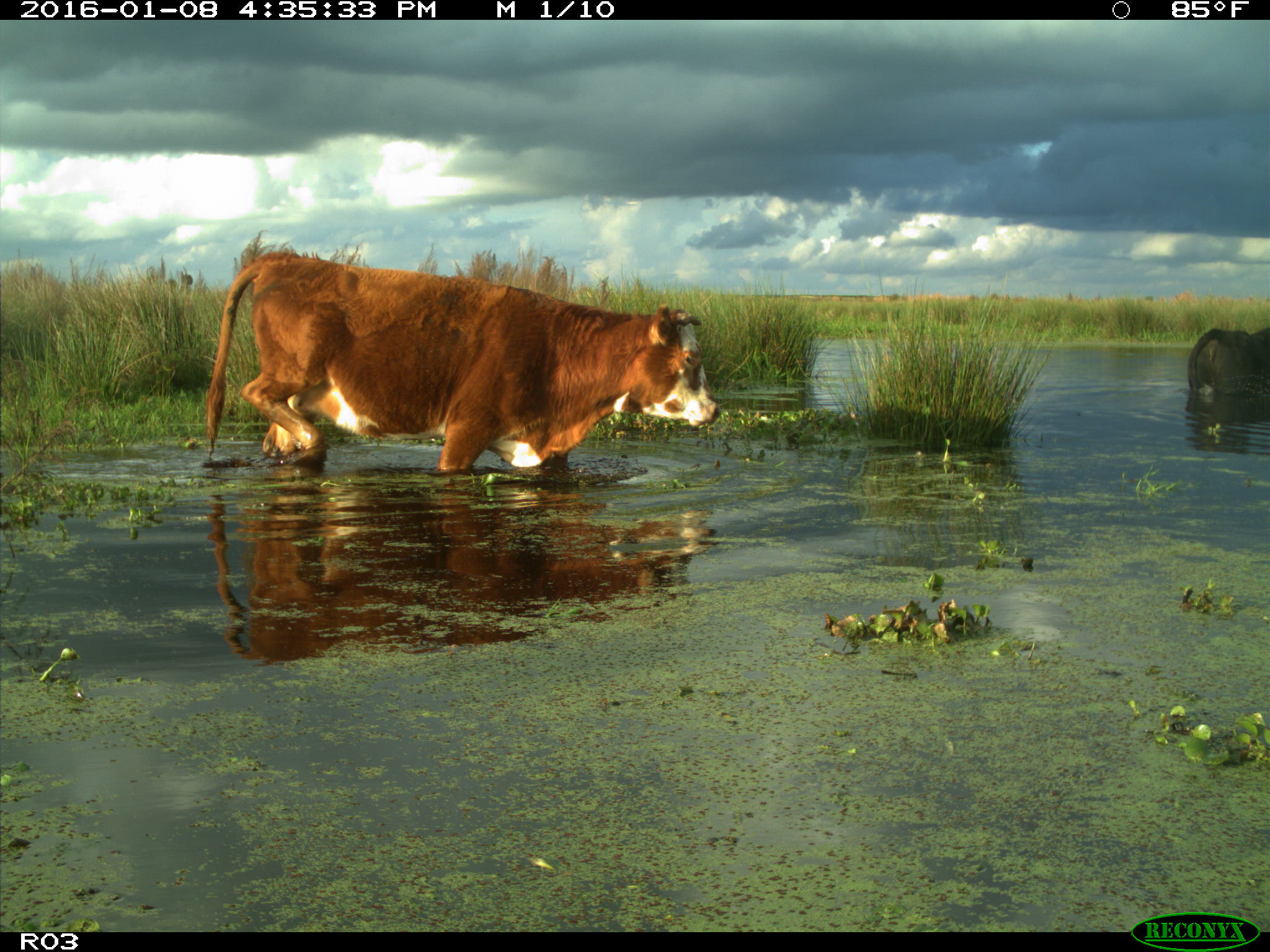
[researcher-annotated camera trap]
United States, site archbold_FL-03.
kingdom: Animalia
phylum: Chordata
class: Mammalia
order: Artiodactyla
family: Bovidae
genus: Bos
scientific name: Bos taurus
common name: domestic cow